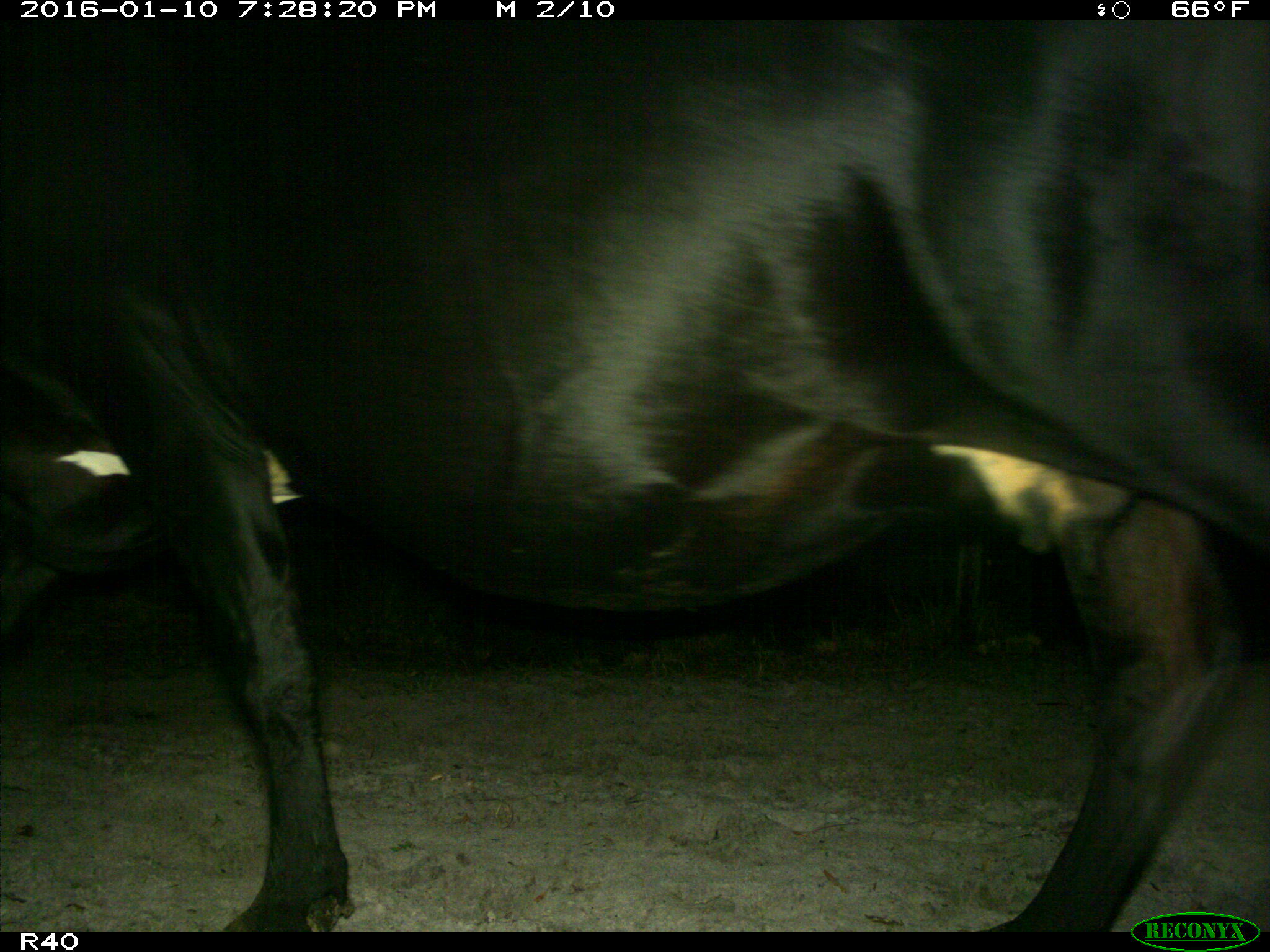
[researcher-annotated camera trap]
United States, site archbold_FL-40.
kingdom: Animalia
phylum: Chordata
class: Mammalia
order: Artiodactyla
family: Bovidae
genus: Bos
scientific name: Bos taurus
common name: domestic cow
Bos taurus (domestic cow).